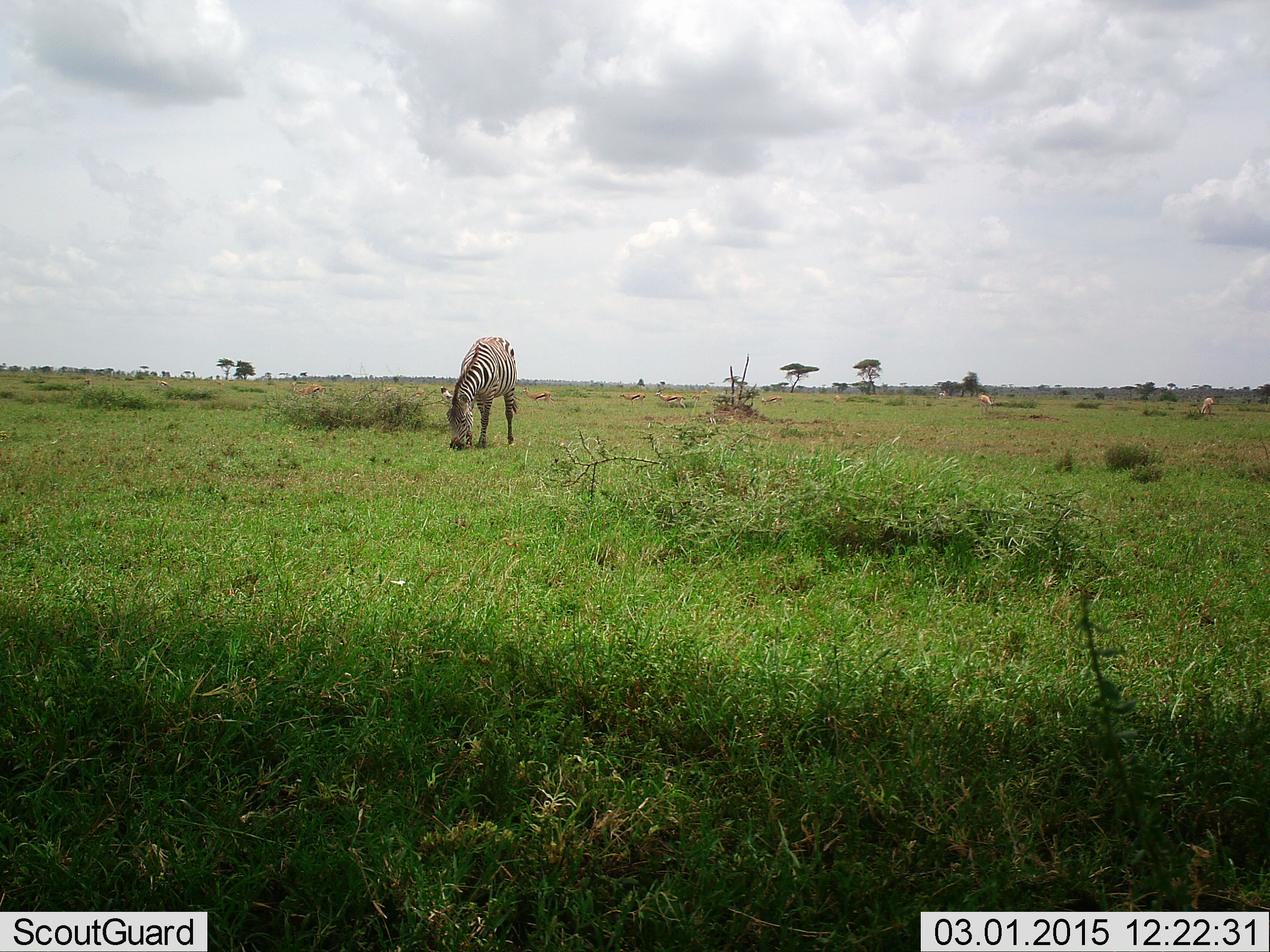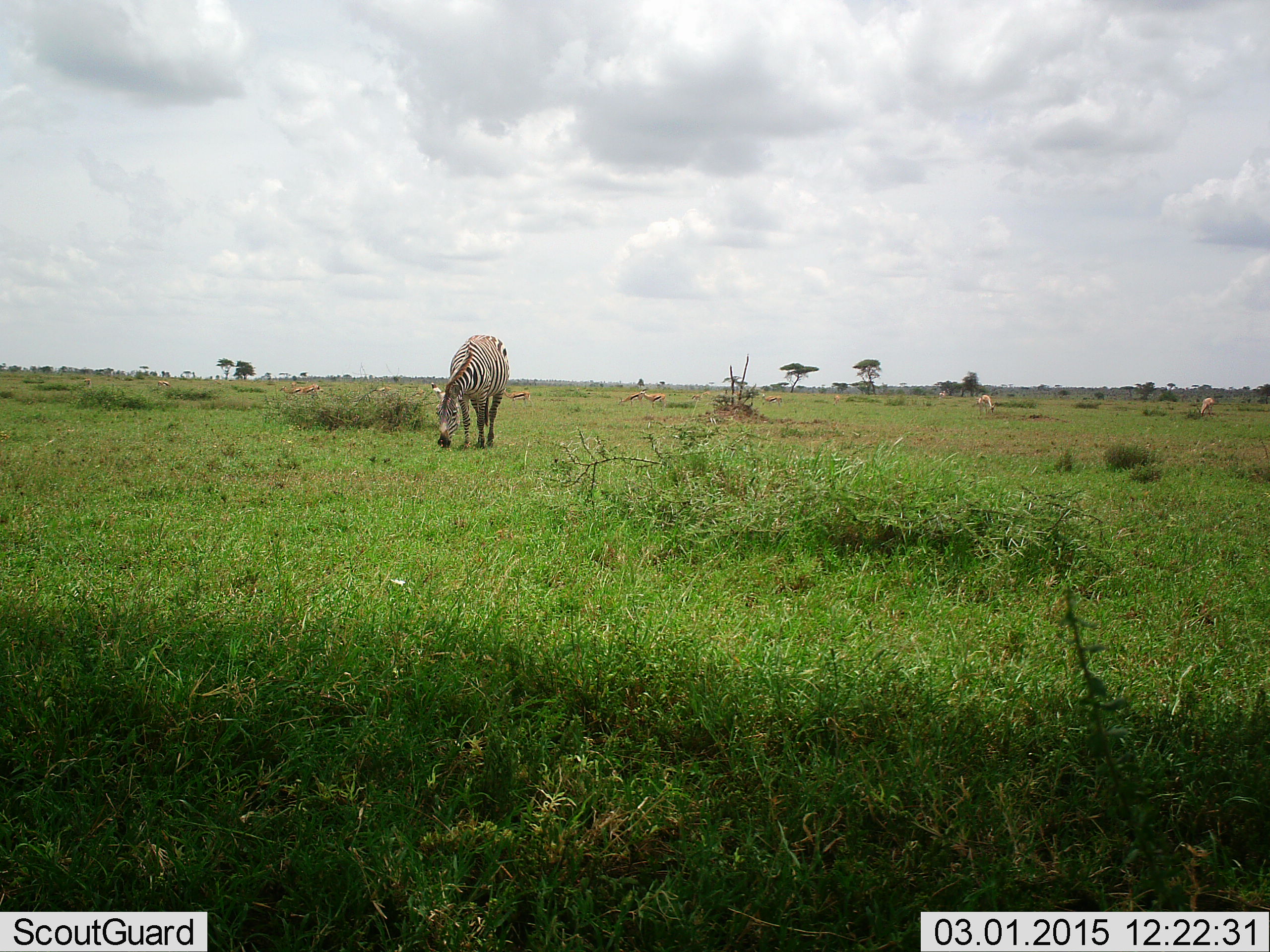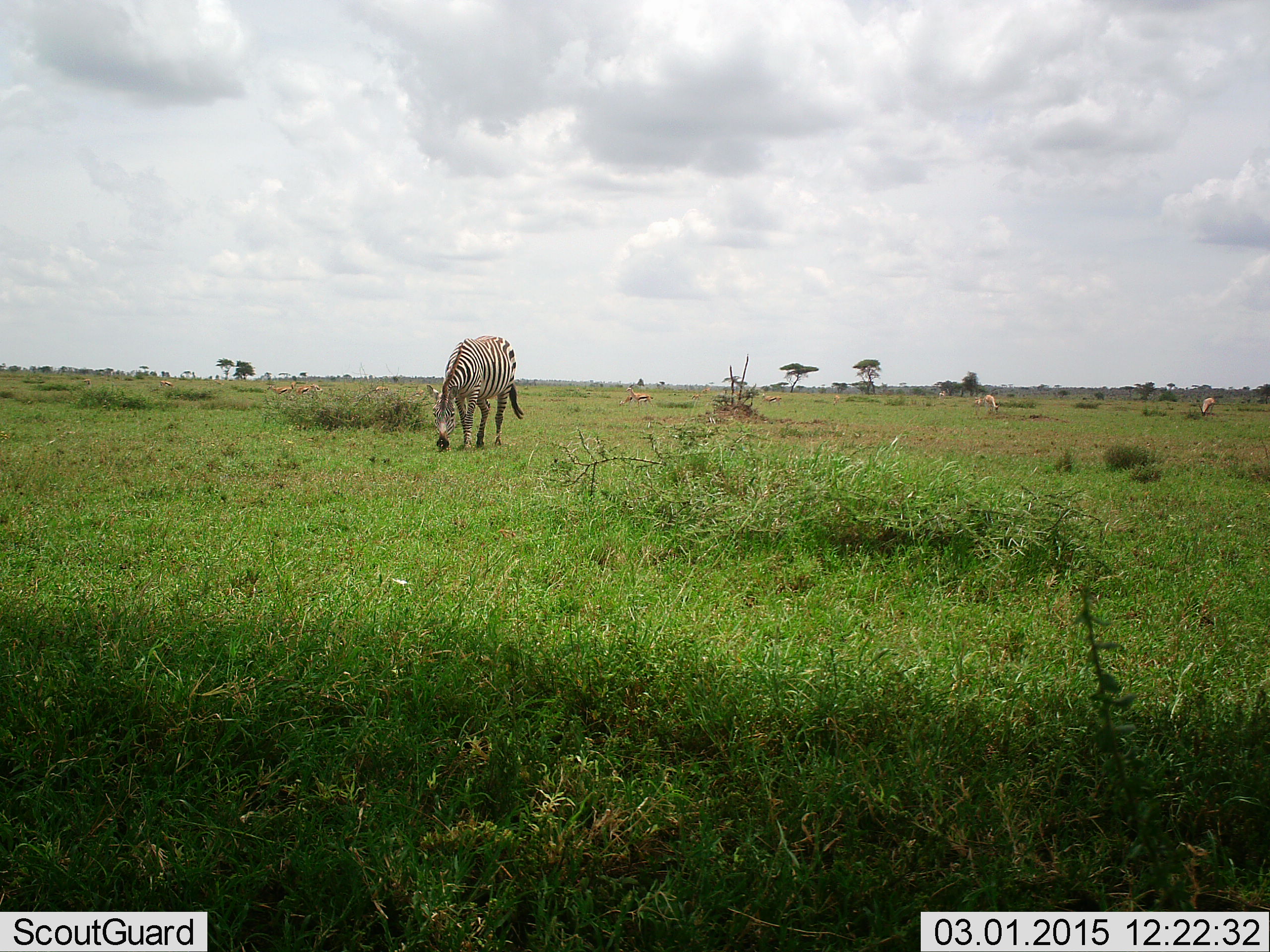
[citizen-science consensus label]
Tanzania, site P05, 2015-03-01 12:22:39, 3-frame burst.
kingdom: Animalia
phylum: Chordata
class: Mammalia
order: Perissodactyla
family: Equidae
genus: Equus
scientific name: Equus quagga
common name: plains zebra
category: zebra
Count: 1.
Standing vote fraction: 29%.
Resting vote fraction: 0%.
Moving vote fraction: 0%.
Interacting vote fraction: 0%.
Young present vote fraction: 0%.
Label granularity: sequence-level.